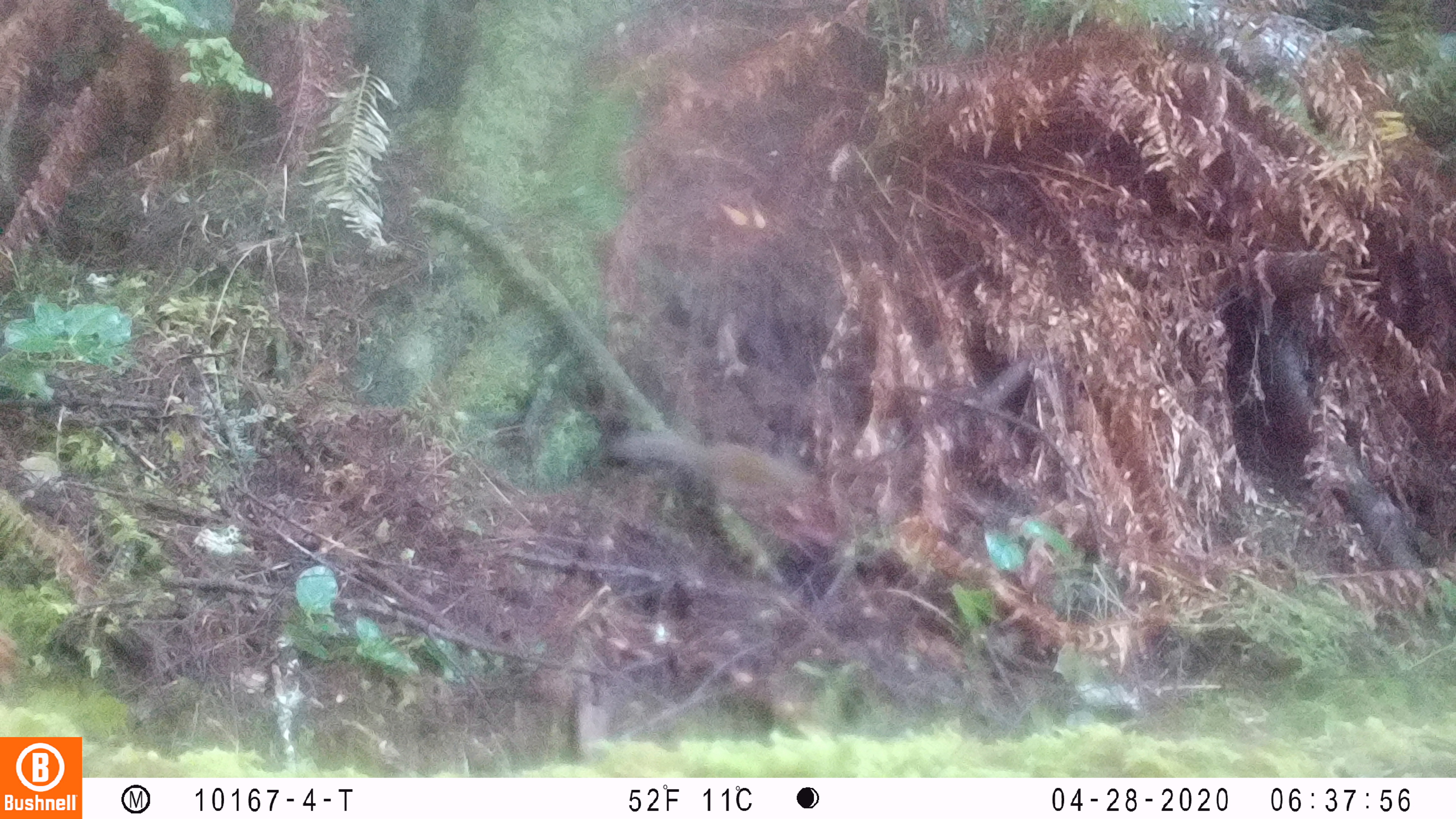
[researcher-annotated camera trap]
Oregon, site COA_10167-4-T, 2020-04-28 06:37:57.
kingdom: Animalia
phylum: Chordata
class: Mammalia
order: Rodentia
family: Sciuridae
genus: Neotamias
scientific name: Neotamias townsendii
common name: townsend's chipmunk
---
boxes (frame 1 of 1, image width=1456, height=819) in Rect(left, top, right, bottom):
townsend's chipmunk: Rect(599, 416, 821, 524)